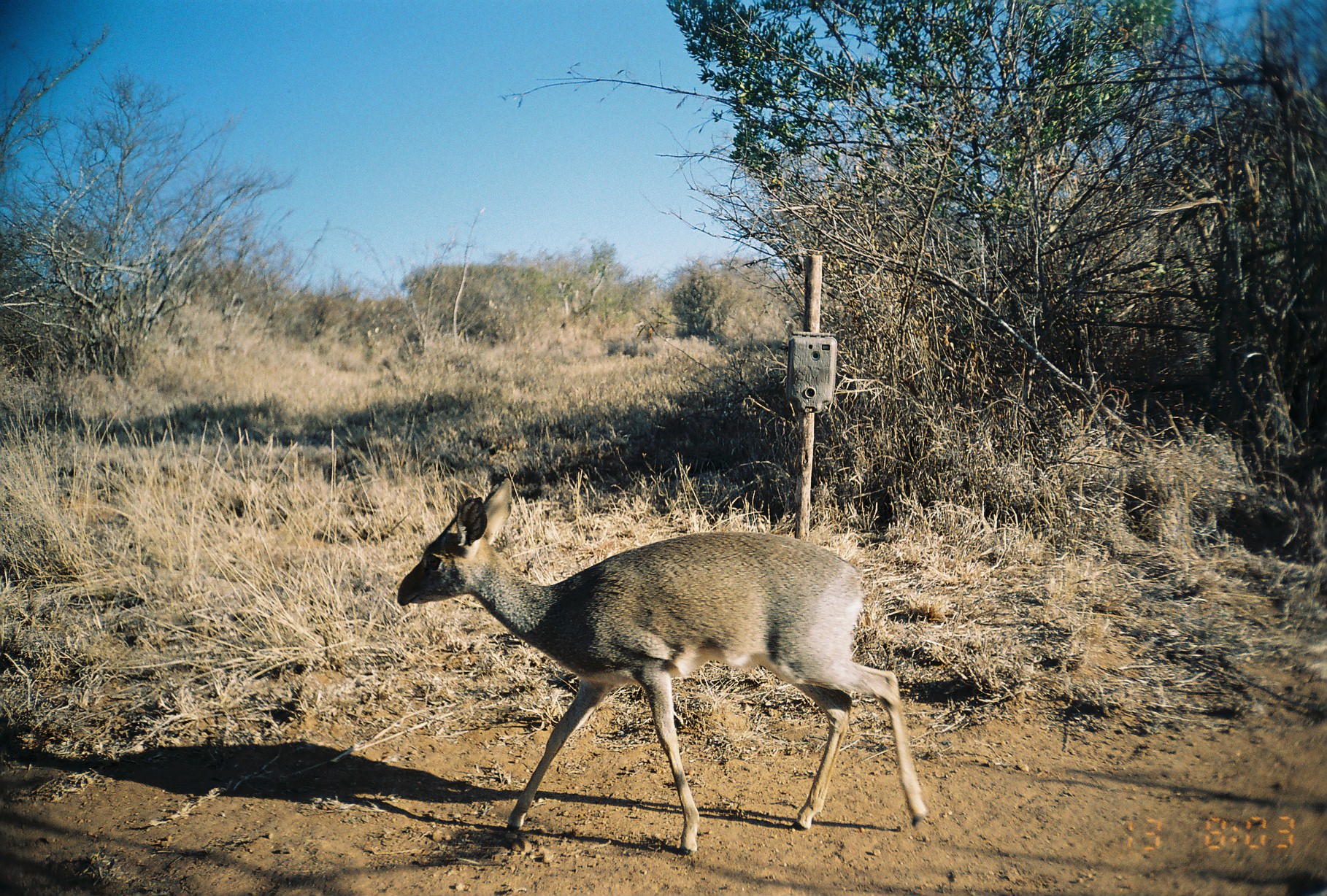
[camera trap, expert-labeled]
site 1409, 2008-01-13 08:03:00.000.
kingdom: Animalia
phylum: Chordata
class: Mammalia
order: Artiodactyla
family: Bovidae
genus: Madoqua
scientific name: Madoqua guentheri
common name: günther's dik-dik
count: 1